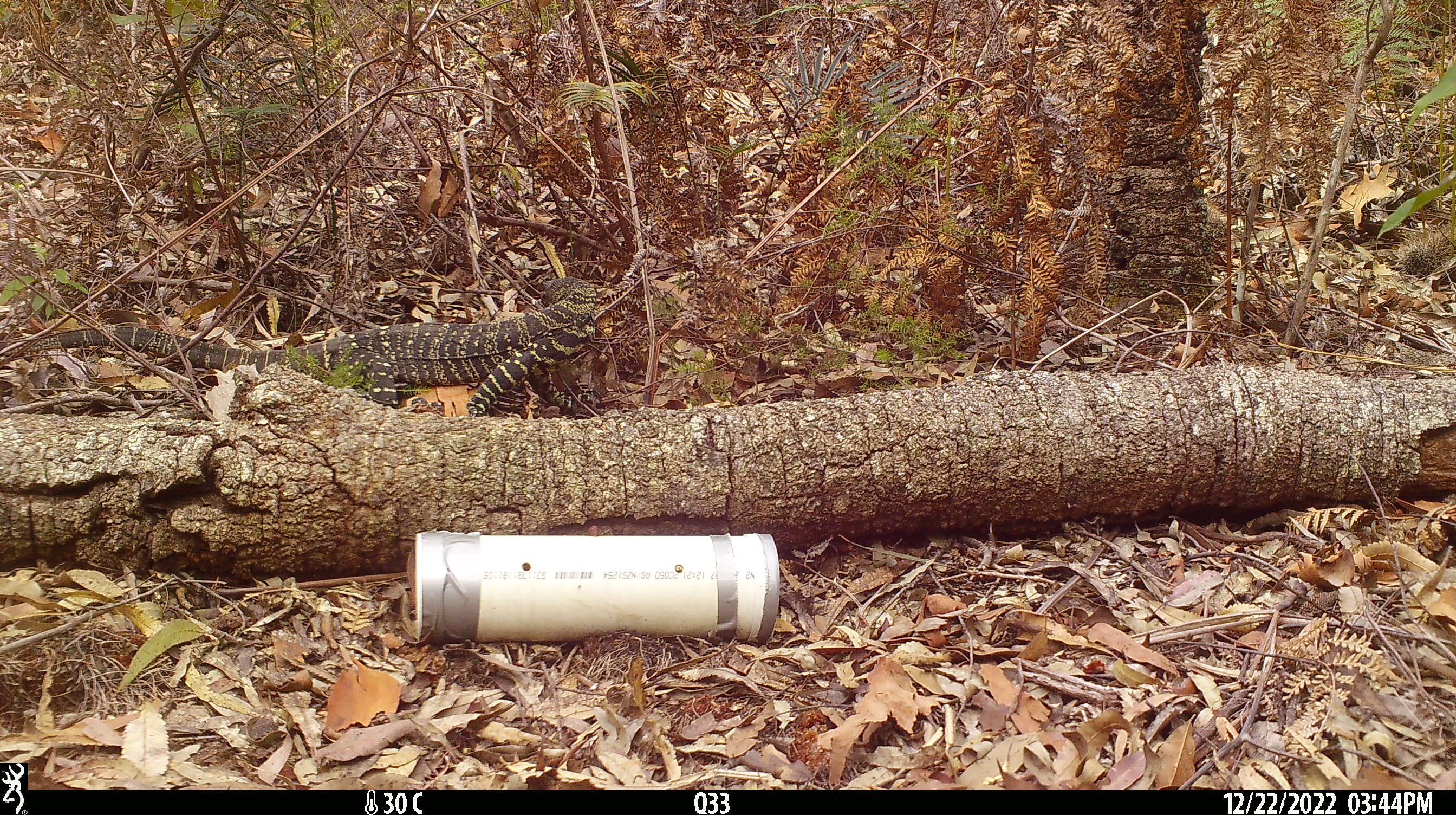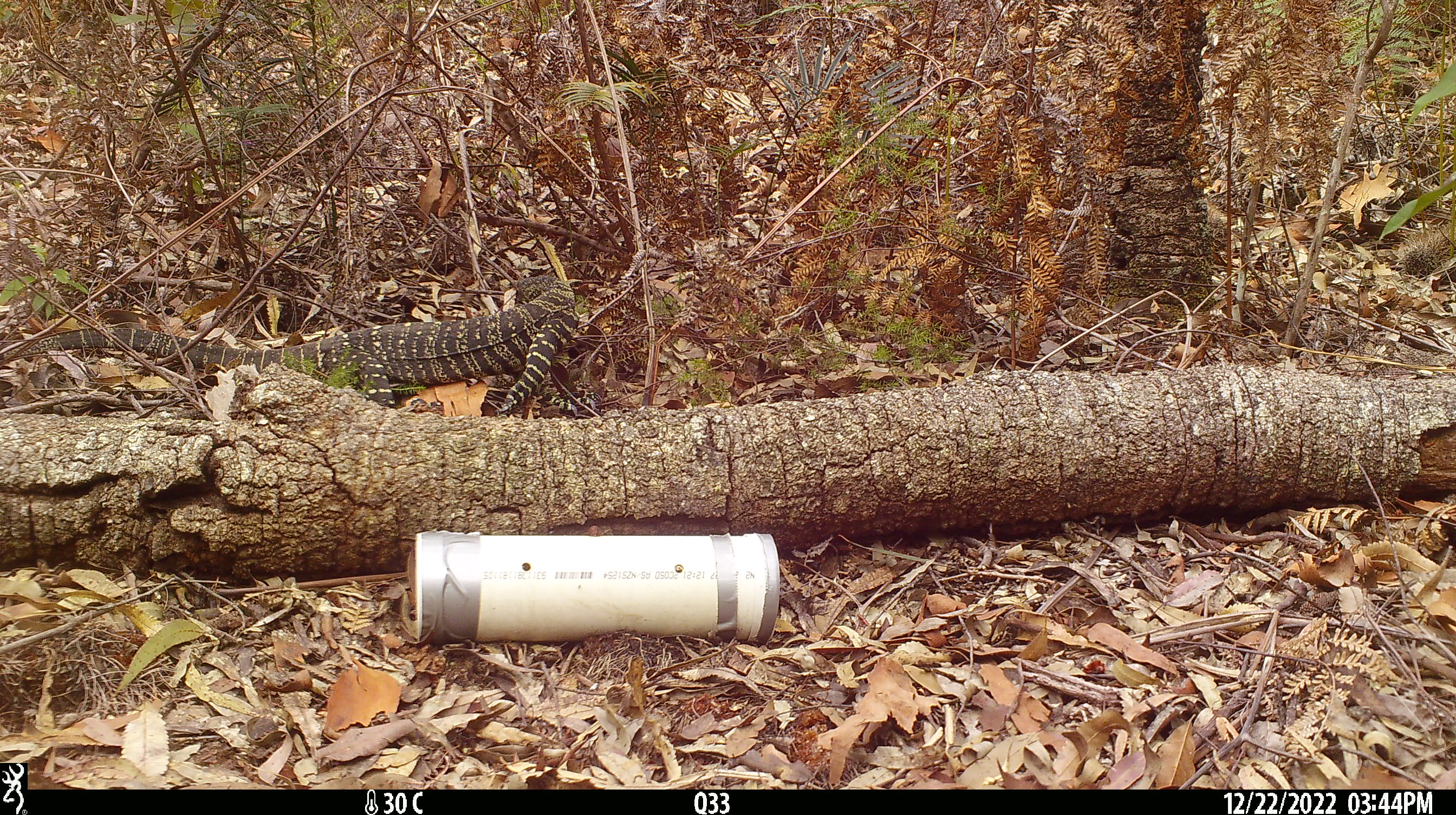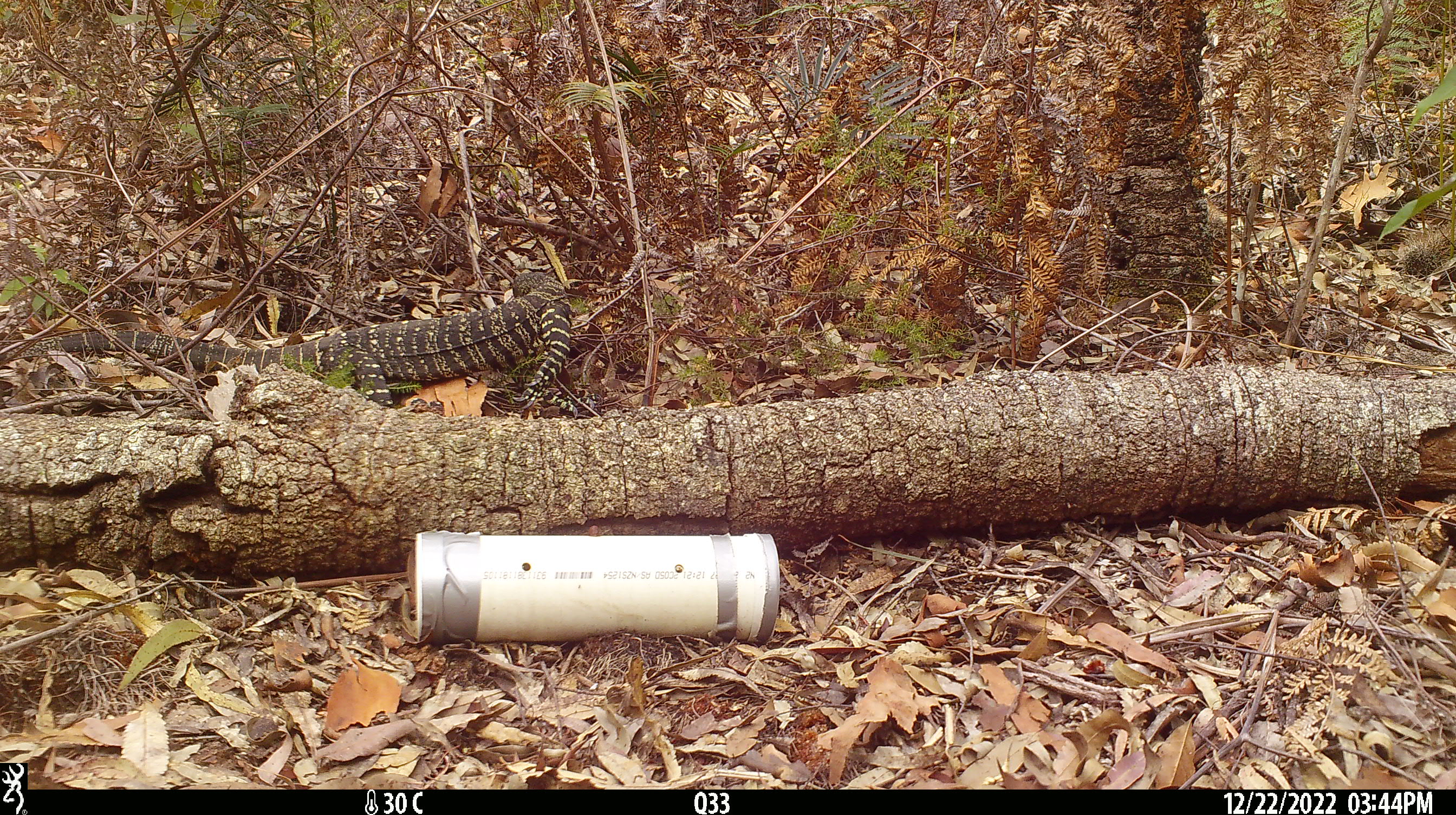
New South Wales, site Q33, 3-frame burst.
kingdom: Animalia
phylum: Chordata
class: Reptilia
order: Squamata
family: Varanidae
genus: Varanus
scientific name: Varanus varius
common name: lace monitor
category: goanna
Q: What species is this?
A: Goanna (lace monitor) (Varanus varius).